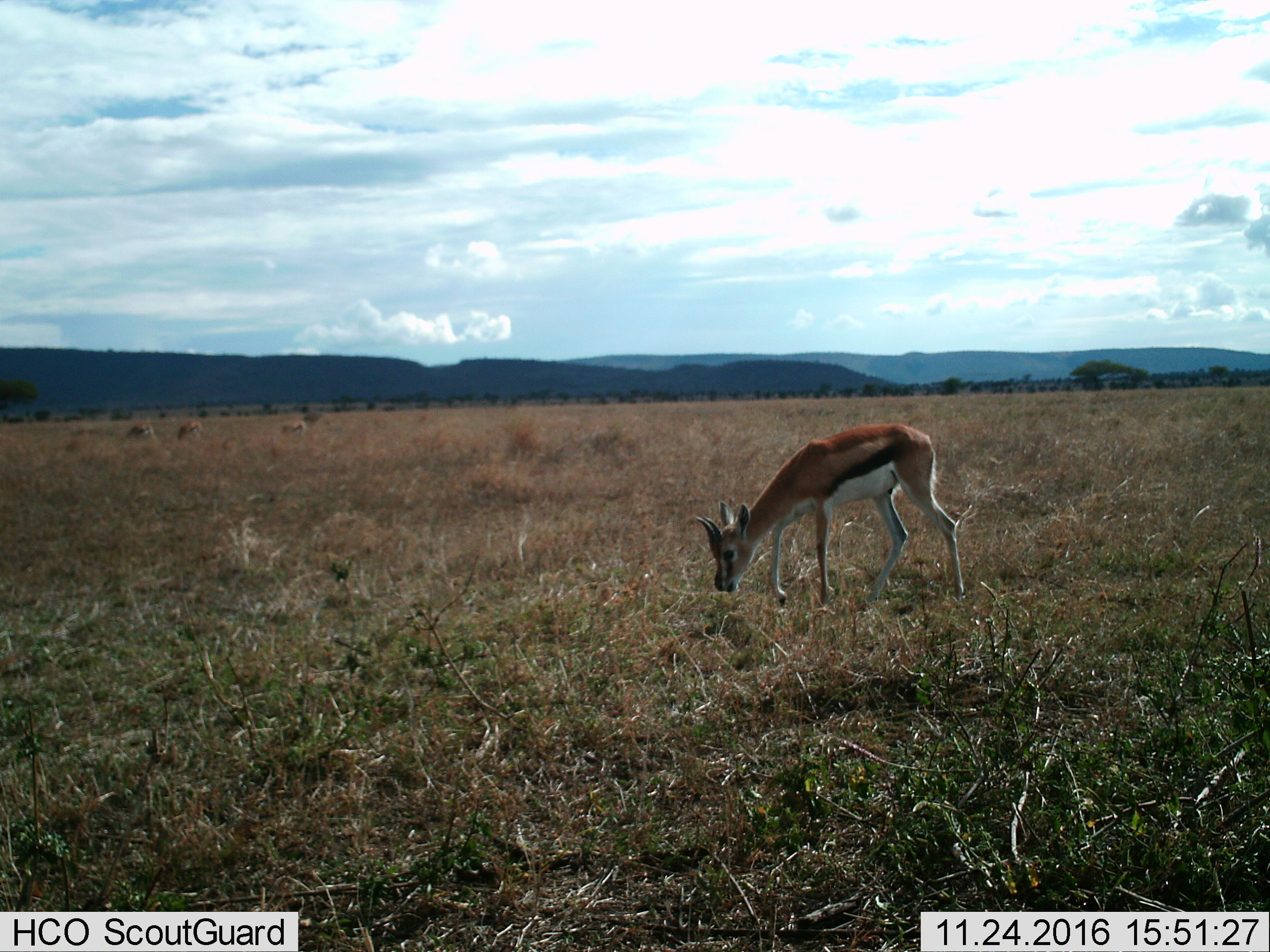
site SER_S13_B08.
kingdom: Animalia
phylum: Chordata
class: Mammalia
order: Artiodactyla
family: Bovidae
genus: Eudorcas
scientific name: Eudorcas thomsonii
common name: thomson's gazelle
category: gazellethomsons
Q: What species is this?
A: Gazellethomsons (thomson's gazelle) (Eudorcas thomsonii).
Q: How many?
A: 1.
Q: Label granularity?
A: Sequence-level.